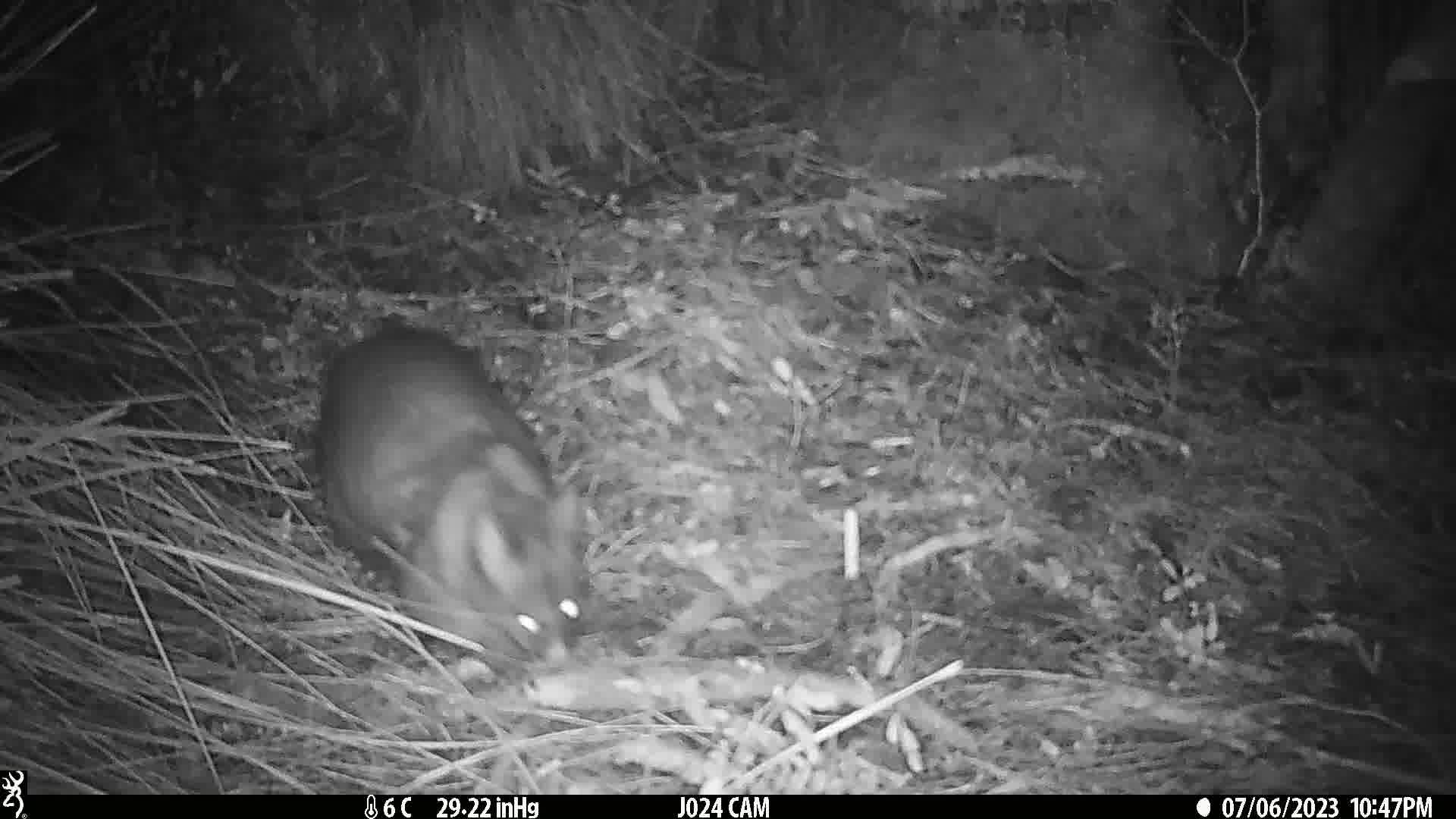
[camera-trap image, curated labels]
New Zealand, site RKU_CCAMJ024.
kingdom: Animalia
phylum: Chordata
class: Mammalia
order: Diprotodontia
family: Phalangeridae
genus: Trichosurus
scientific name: Trichosurus vulpecula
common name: common brushtail possum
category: possum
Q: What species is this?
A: Possum (common brushtail possum) (Trichosurus vulpecula).